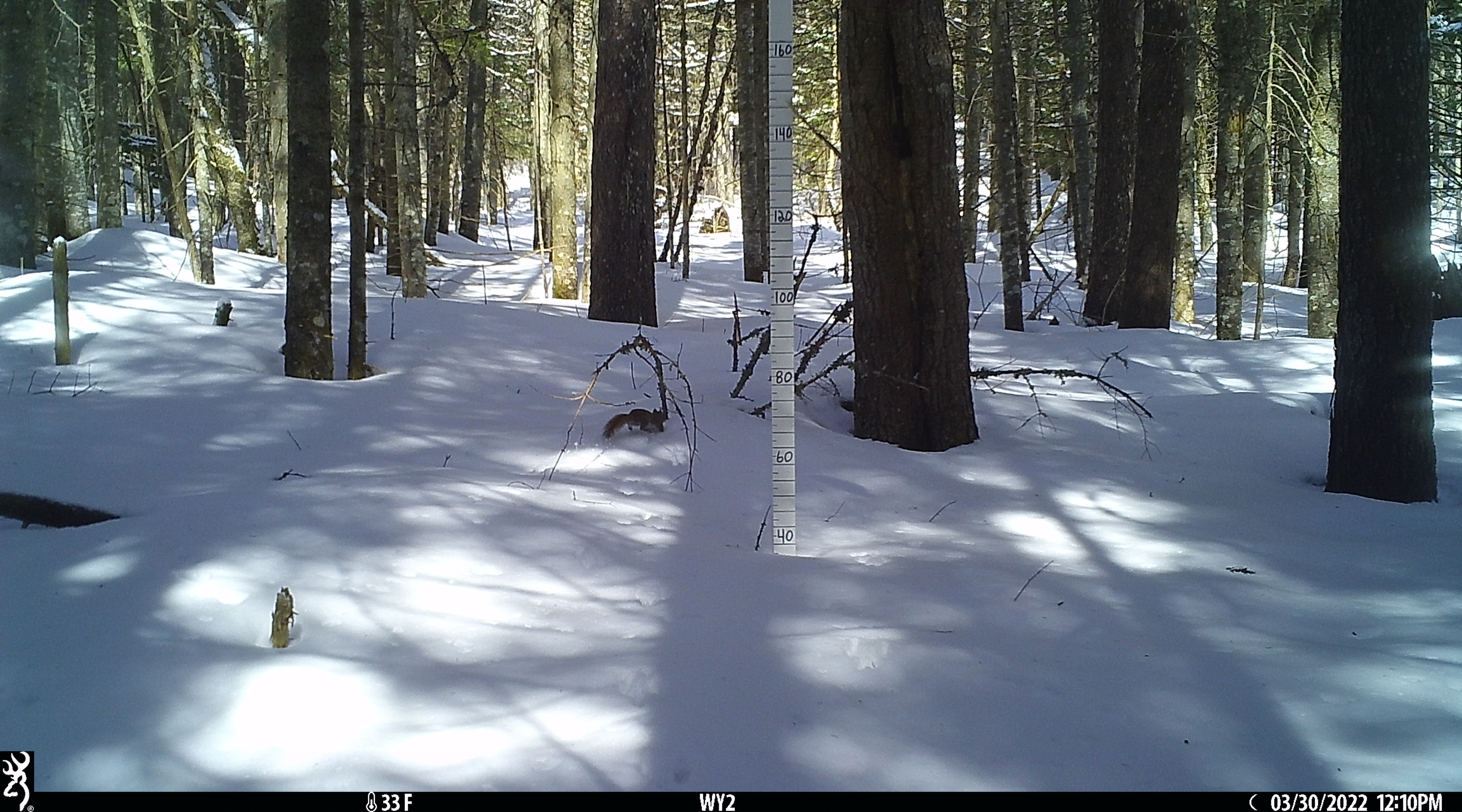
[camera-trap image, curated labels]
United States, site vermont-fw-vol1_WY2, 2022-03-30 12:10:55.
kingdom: Animalia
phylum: Chordata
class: Mammalia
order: Rodentia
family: Sciuridae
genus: Tamiasciurus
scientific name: Tamiasciurus hudsonicus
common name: red squirrel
Red squirrel (Tamiasciurus hudsonicus).